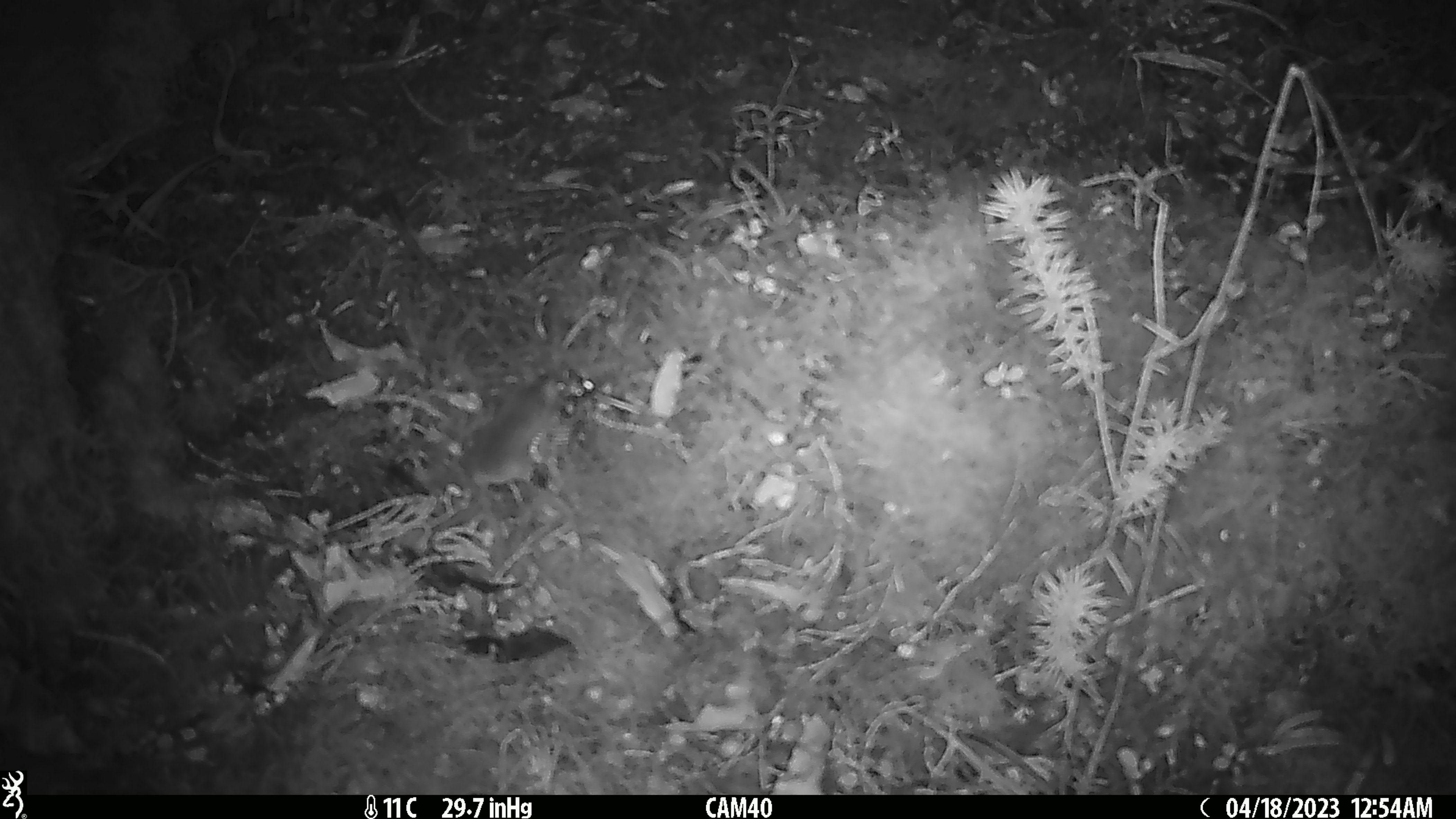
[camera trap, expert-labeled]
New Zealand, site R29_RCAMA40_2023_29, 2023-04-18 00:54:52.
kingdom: Animalia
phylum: Chordata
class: Mammalia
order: Rodentia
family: Muridae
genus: Mus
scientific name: Mus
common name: mouse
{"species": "mouse (Mus)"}